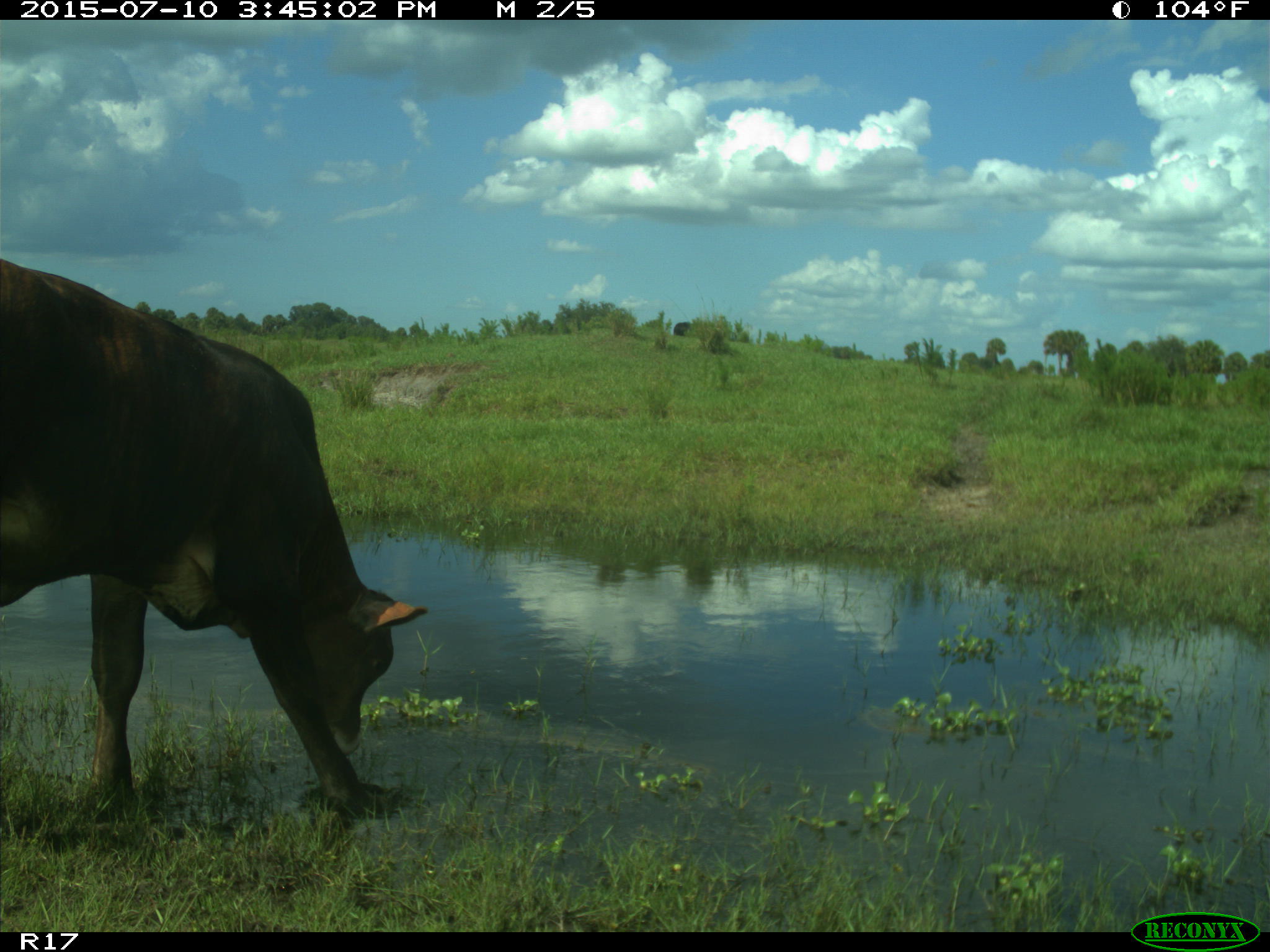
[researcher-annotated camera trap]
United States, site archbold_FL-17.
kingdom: Animalia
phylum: Chordata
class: Mammalia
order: Artiodactyla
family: Bovidae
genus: Bos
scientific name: Bos taurus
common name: domestic cow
Bos taurus (domestic cow).